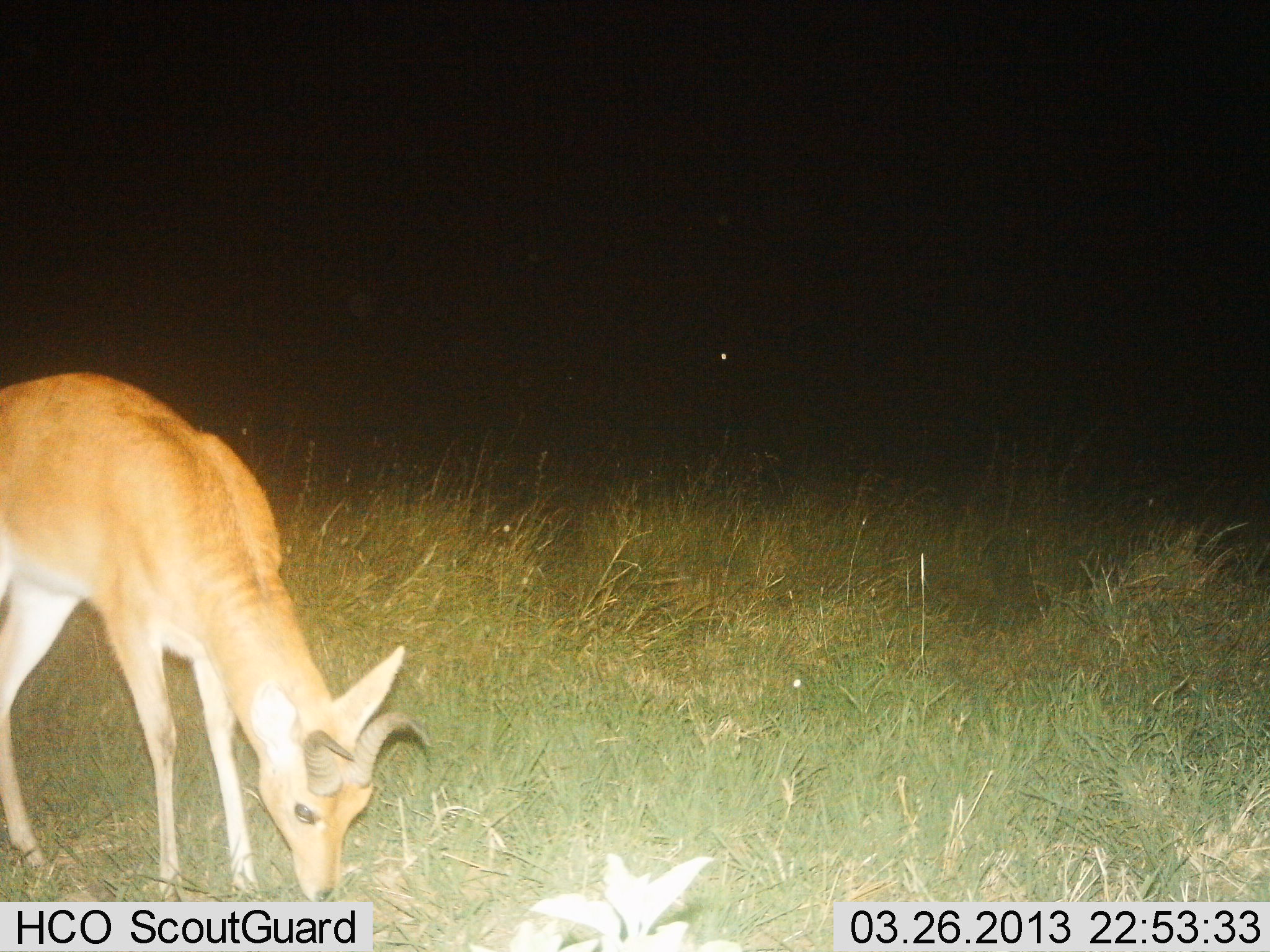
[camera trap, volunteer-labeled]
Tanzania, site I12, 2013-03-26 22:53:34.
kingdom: Animalia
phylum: Chordata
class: Mammalia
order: Artiodactyla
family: Bovidae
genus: Redunca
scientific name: Redunca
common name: reedbuck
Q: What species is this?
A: Reedbuck (Redunca).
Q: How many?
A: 1.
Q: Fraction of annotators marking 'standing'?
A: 17%.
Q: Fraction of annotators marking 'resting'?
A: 0%.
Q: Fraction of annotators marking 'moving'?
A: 0%.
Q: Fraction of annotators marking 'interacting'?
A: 0%.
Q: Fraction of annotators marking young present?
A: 0%.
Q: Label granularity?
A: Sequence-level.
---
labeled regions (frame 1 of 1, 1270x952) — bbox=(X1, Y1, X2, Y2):
animal: bbox=(0, 371, 432, 903)